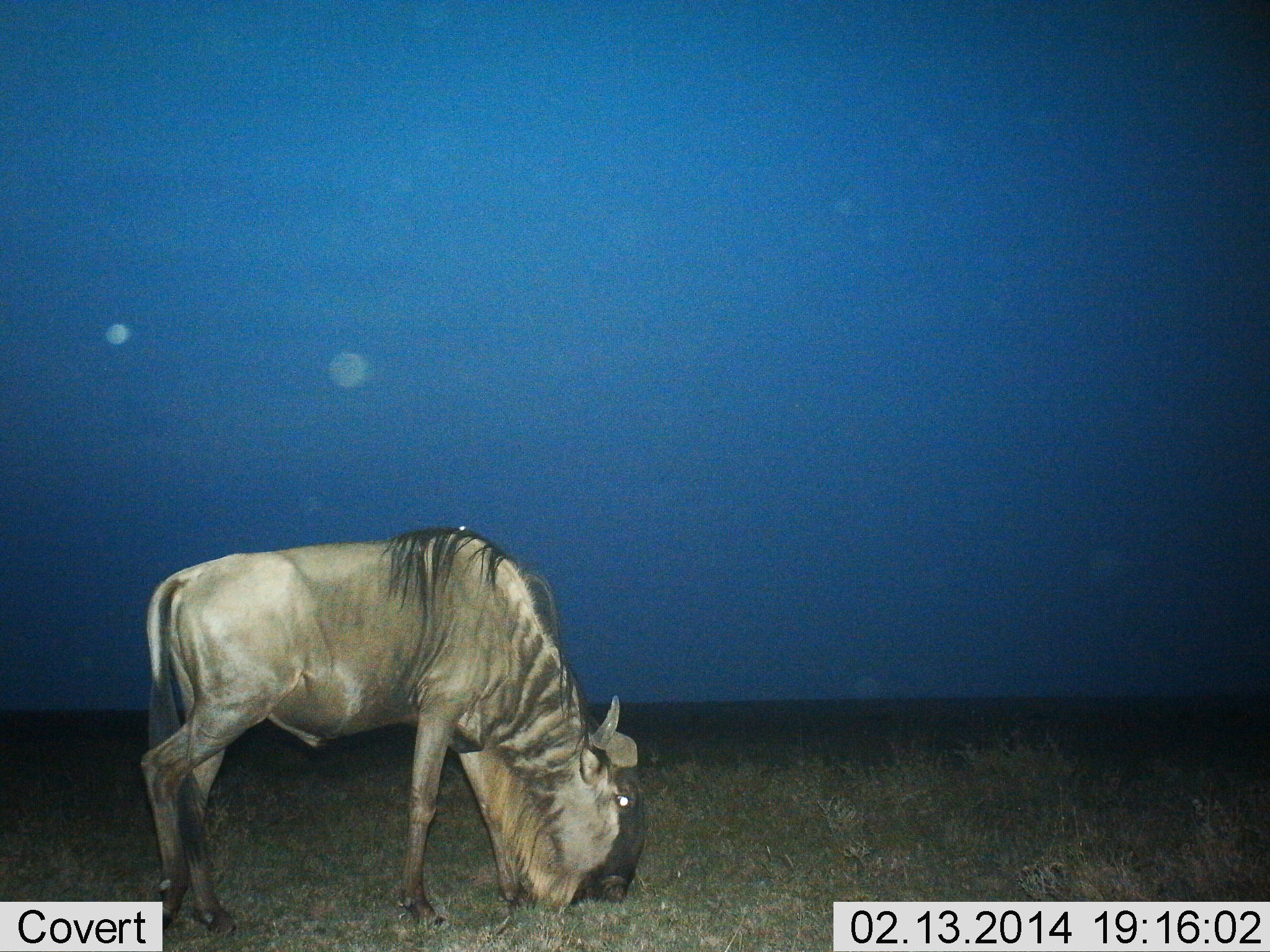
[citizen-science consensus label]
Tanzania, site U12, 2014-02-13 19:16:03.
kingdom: Animalia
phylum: Chordata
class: Mammalia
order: Artiodactyla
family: Bovidae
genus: Connochaetes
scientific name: Connochaetes taurinus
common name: blue wildebeest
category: wildebeest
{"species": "wildebeest (blue wildebeest) (Connochaetes taurinus)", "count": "1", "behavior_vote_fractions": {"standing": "30%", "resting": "0%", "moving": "0%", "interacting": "0%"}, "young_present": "0%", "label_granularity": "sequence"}